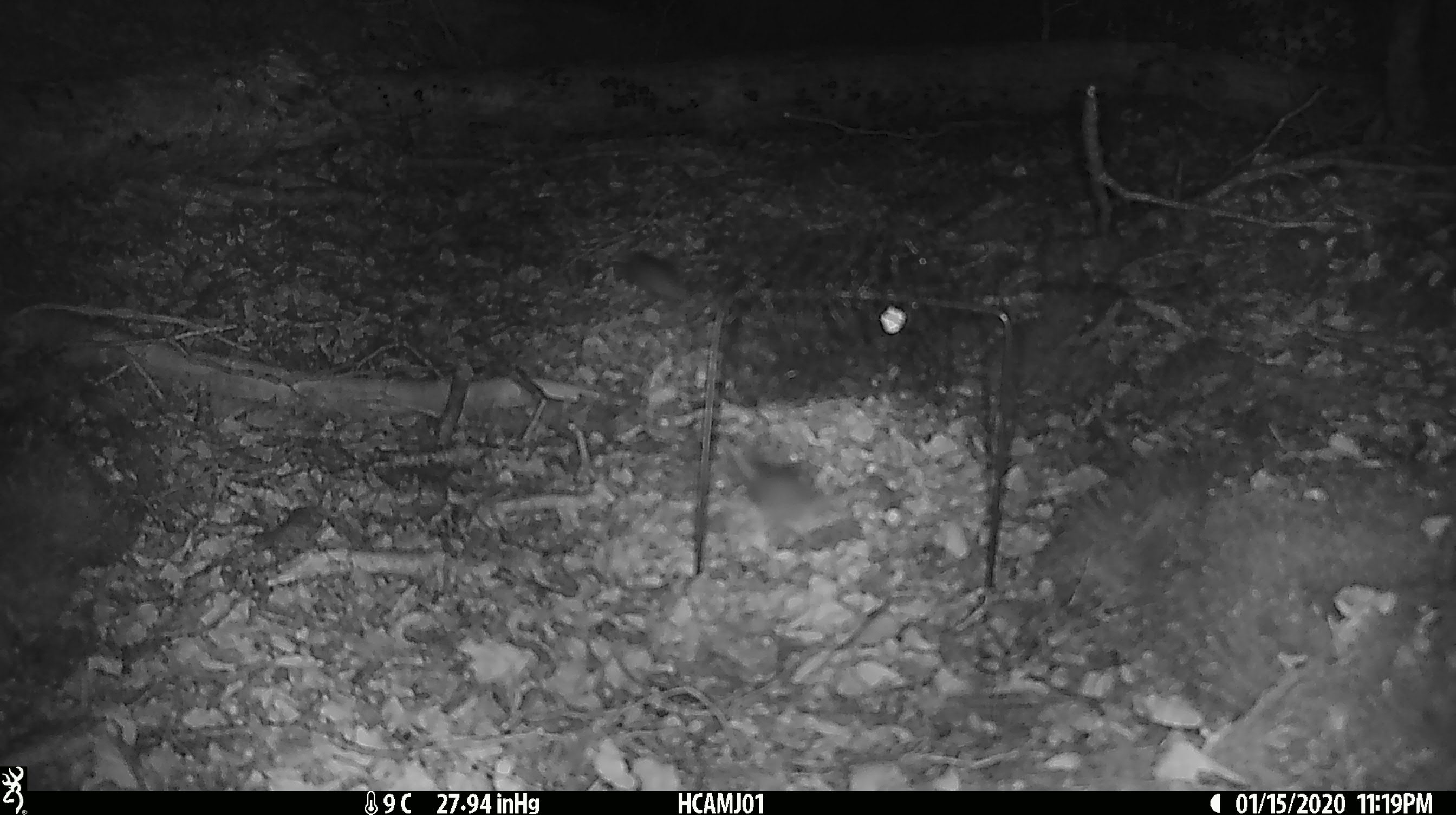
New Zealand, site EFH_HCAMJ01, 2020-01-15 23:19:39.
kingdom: Animalia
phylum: Chordata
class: Mammalia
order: Rodentia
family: Muridae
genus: Mus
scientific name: Mus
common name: mouse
Mouse (Mus).